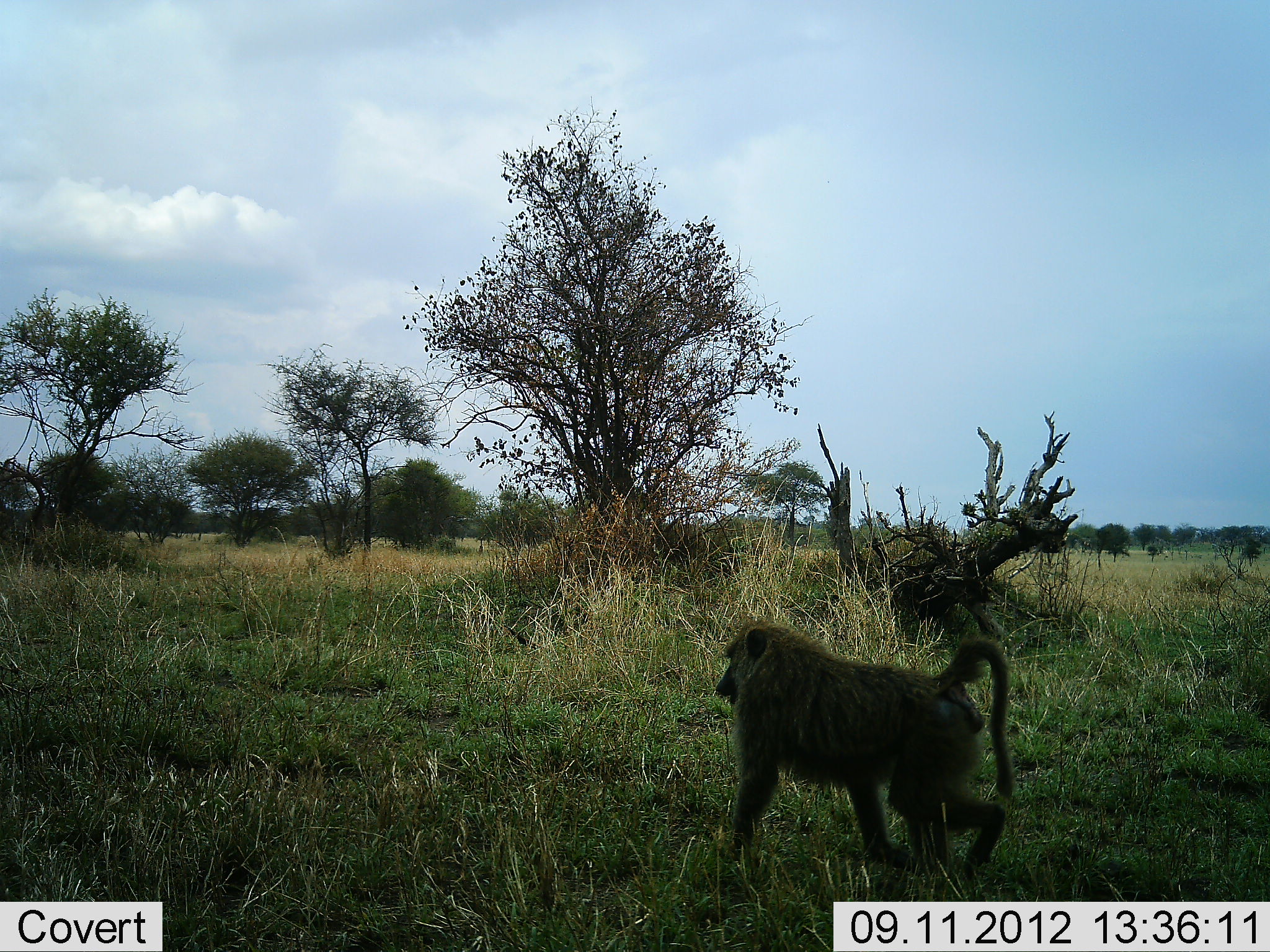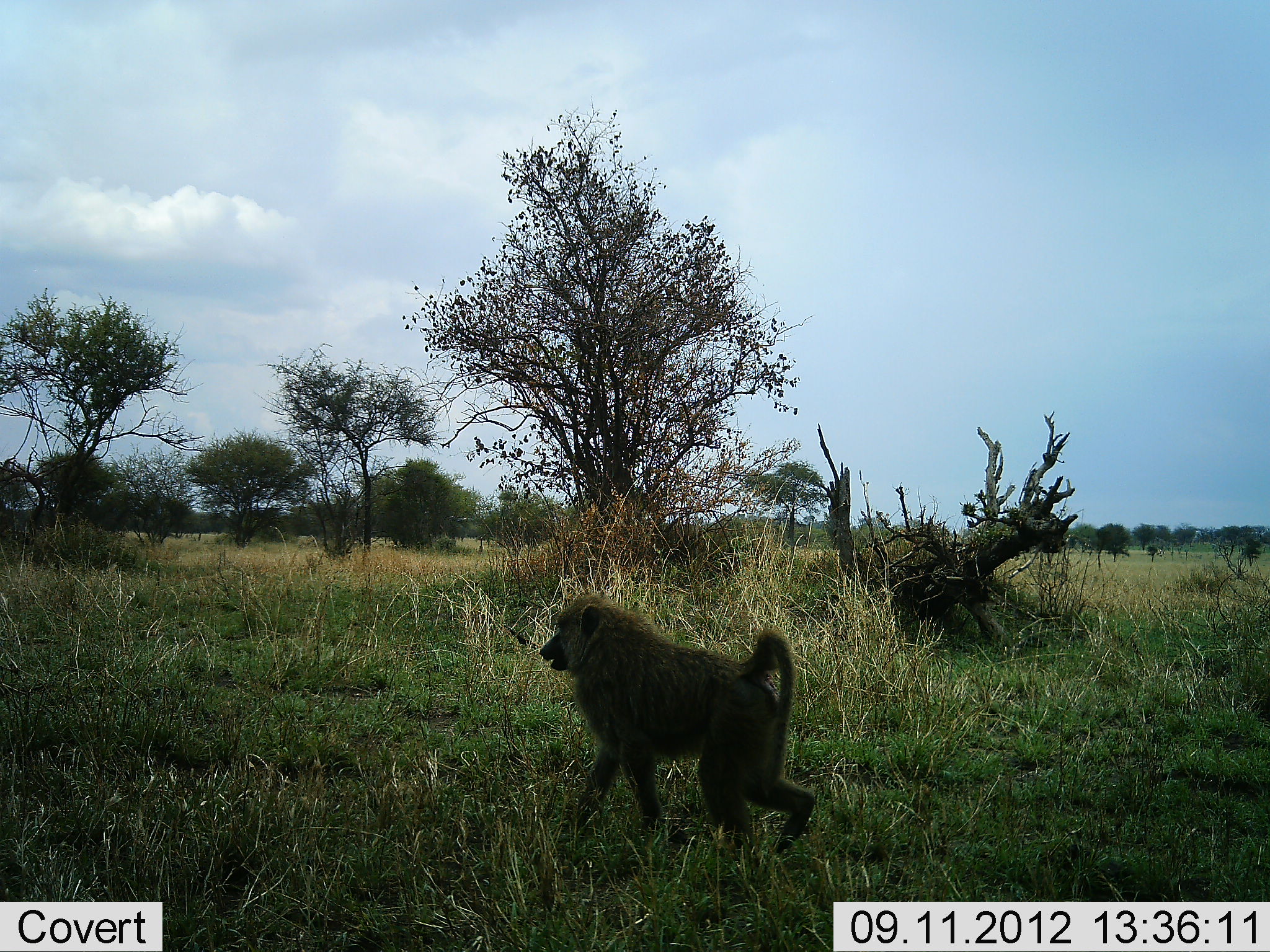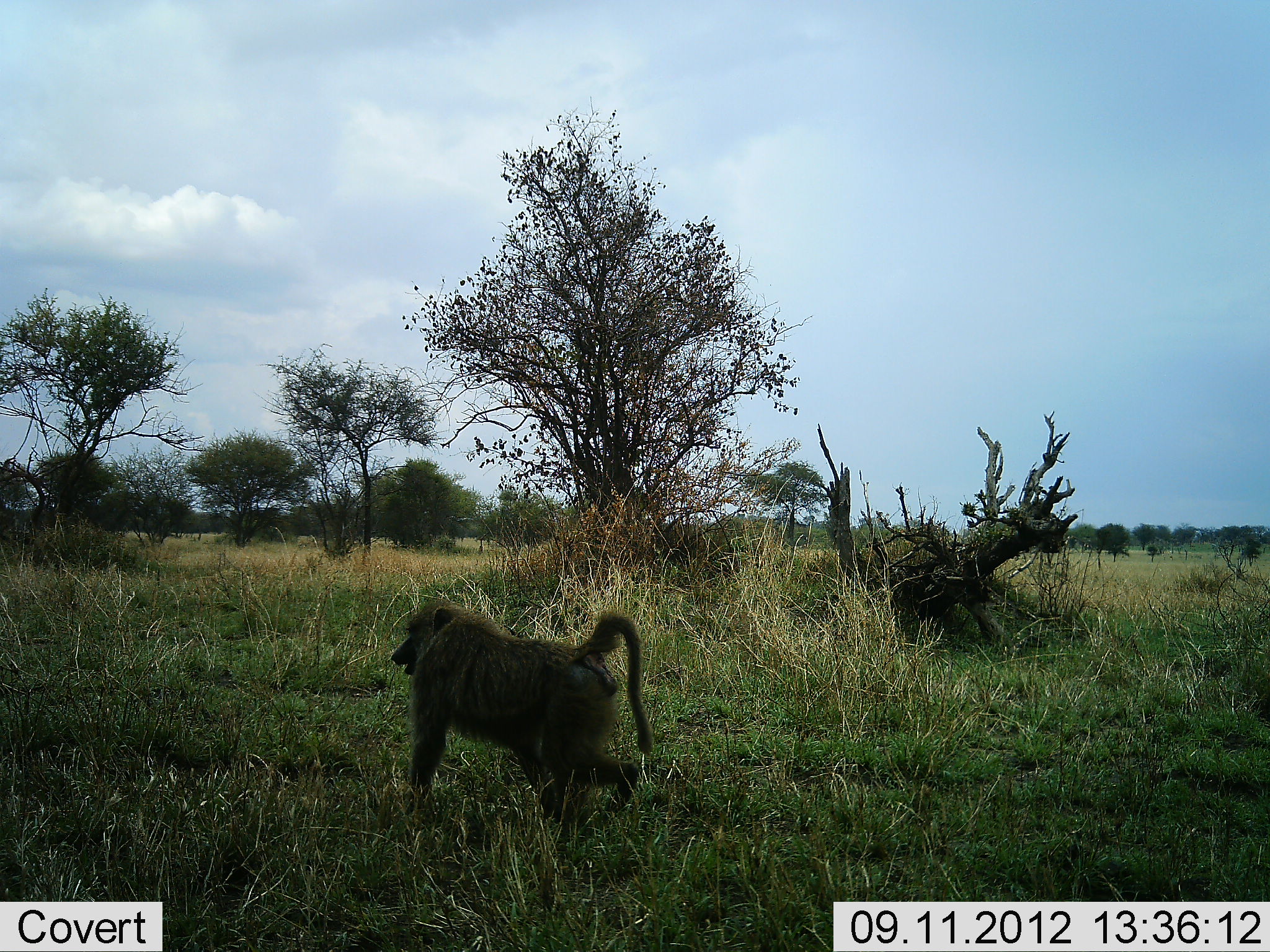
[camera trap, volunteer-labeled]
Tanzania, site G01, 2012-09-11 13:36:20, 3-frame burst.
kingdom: Animalia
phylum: Chordata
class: Mammalia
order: Primates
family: Cercopithecidae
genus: Papio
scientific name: Papio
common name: baboon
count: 1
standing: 0%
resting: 0%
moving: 100%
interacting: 0%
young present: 0%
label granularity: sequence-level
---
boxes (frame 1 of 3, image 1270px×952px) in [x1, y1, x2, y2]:
animal: [714, 619, 1015, 890]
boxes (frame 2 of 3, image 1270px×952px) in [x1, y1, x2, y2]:
animal: [539, 591, 817, 862]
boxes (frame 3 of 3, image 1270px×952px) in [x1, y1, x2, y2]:
animal: [390, 595, 655, 857]